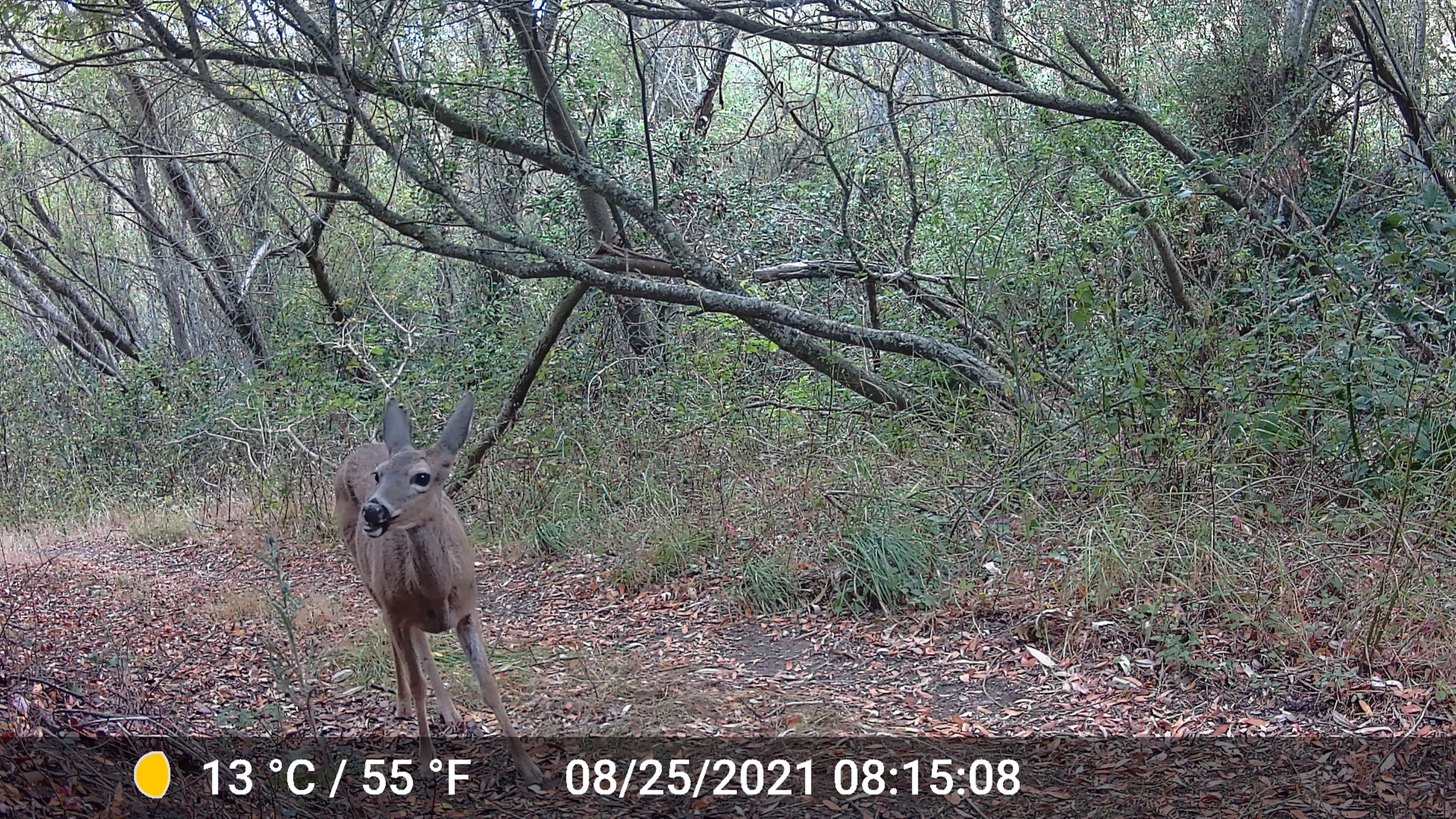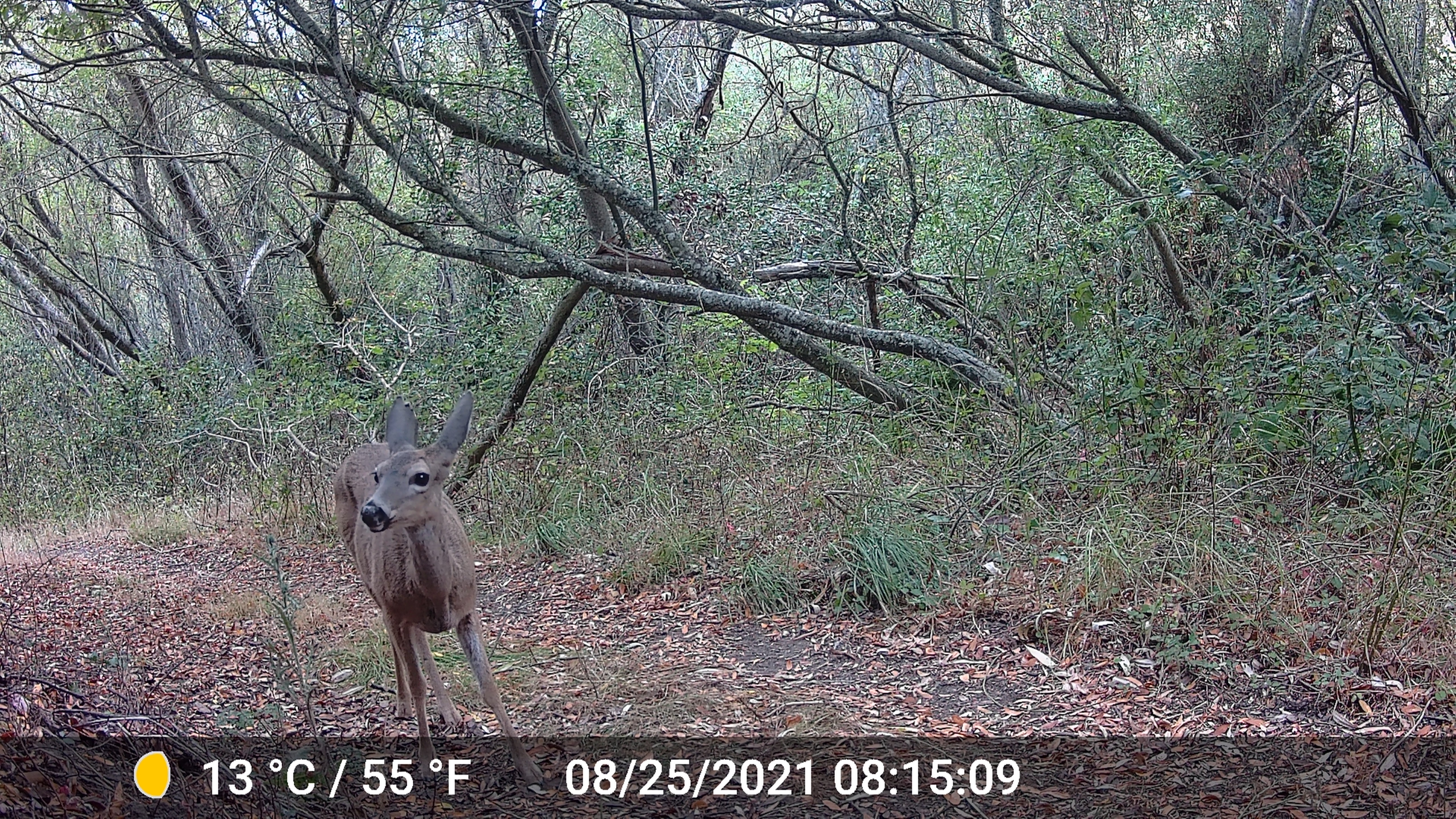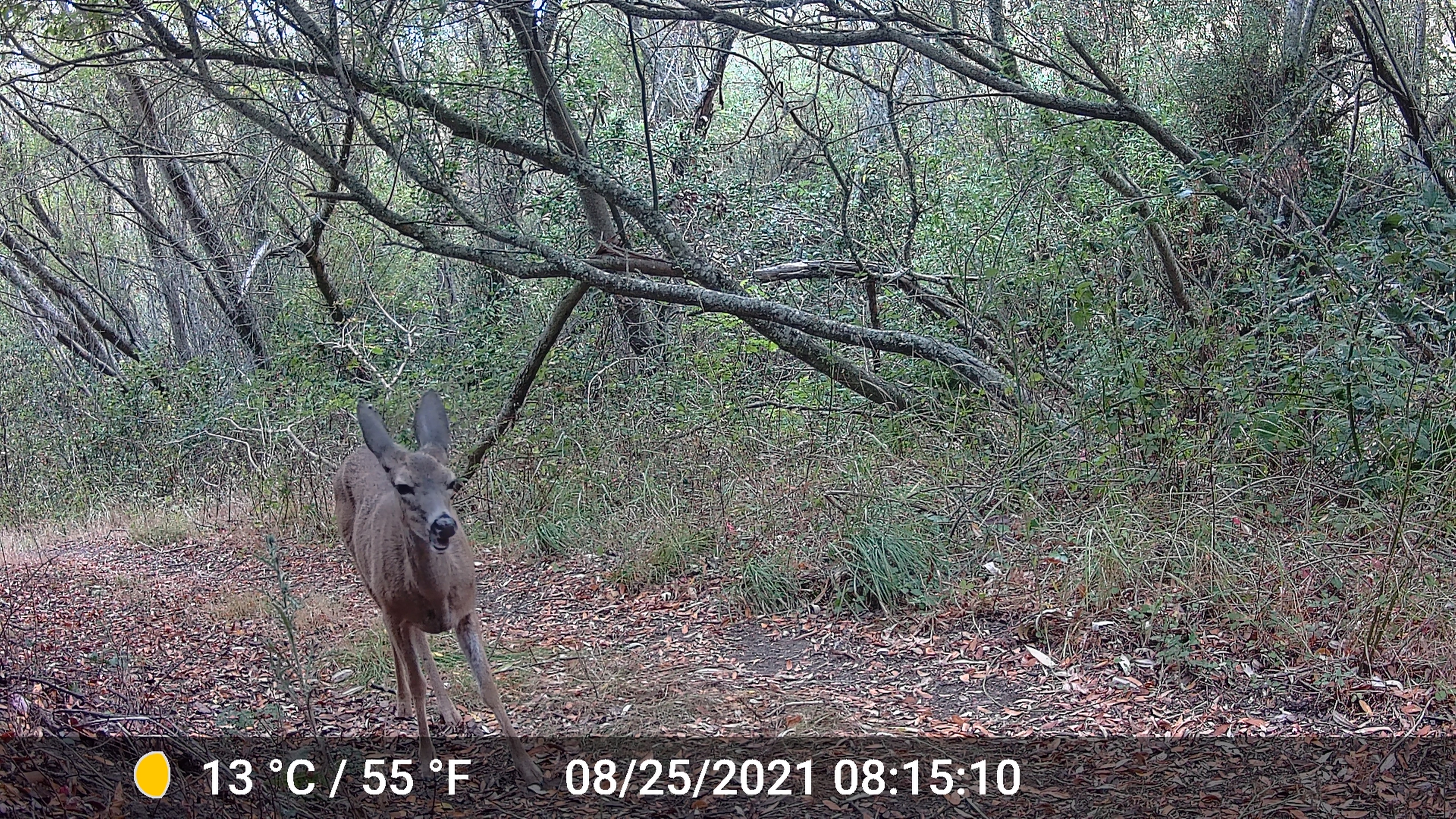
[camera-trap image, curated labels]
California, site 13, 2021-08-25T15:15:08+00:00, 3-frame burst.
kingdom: Animalia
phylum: Chordata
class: Mammalia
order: Artiodactyla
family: Cervidae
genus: Odocoileus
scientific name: Odocoileus hemionus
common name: mule deer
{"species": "mule deer (Odocoileus hemionus)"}